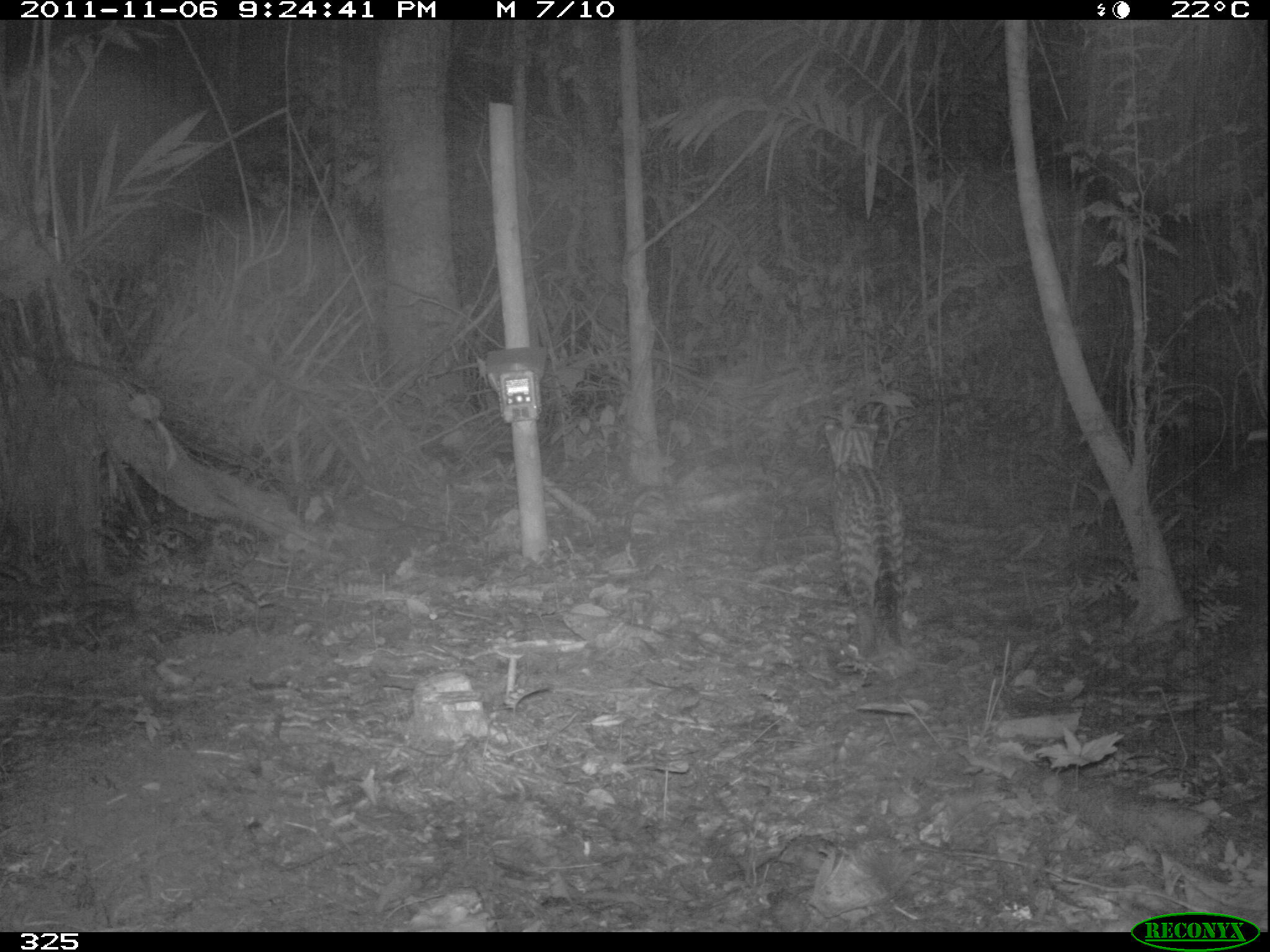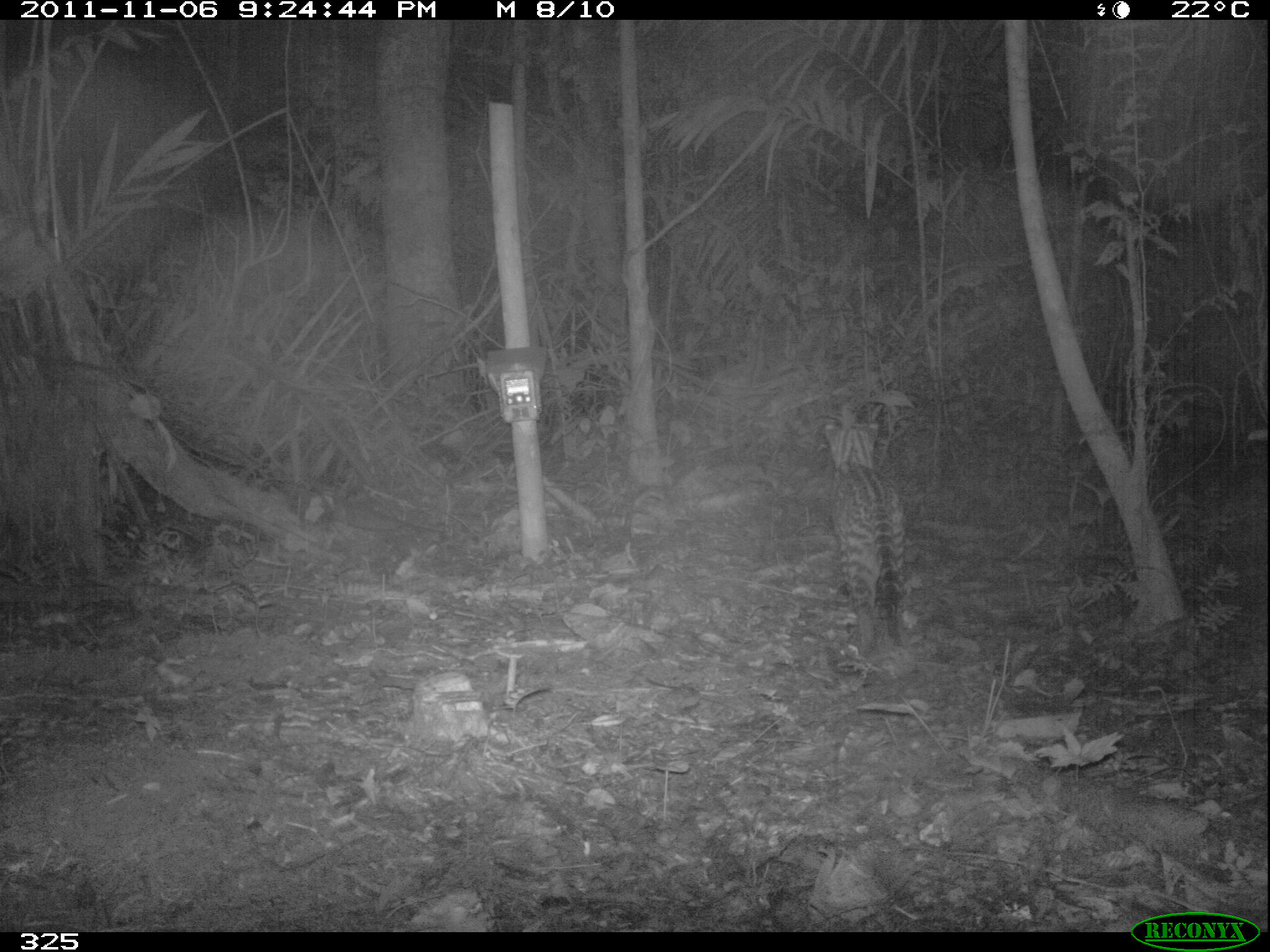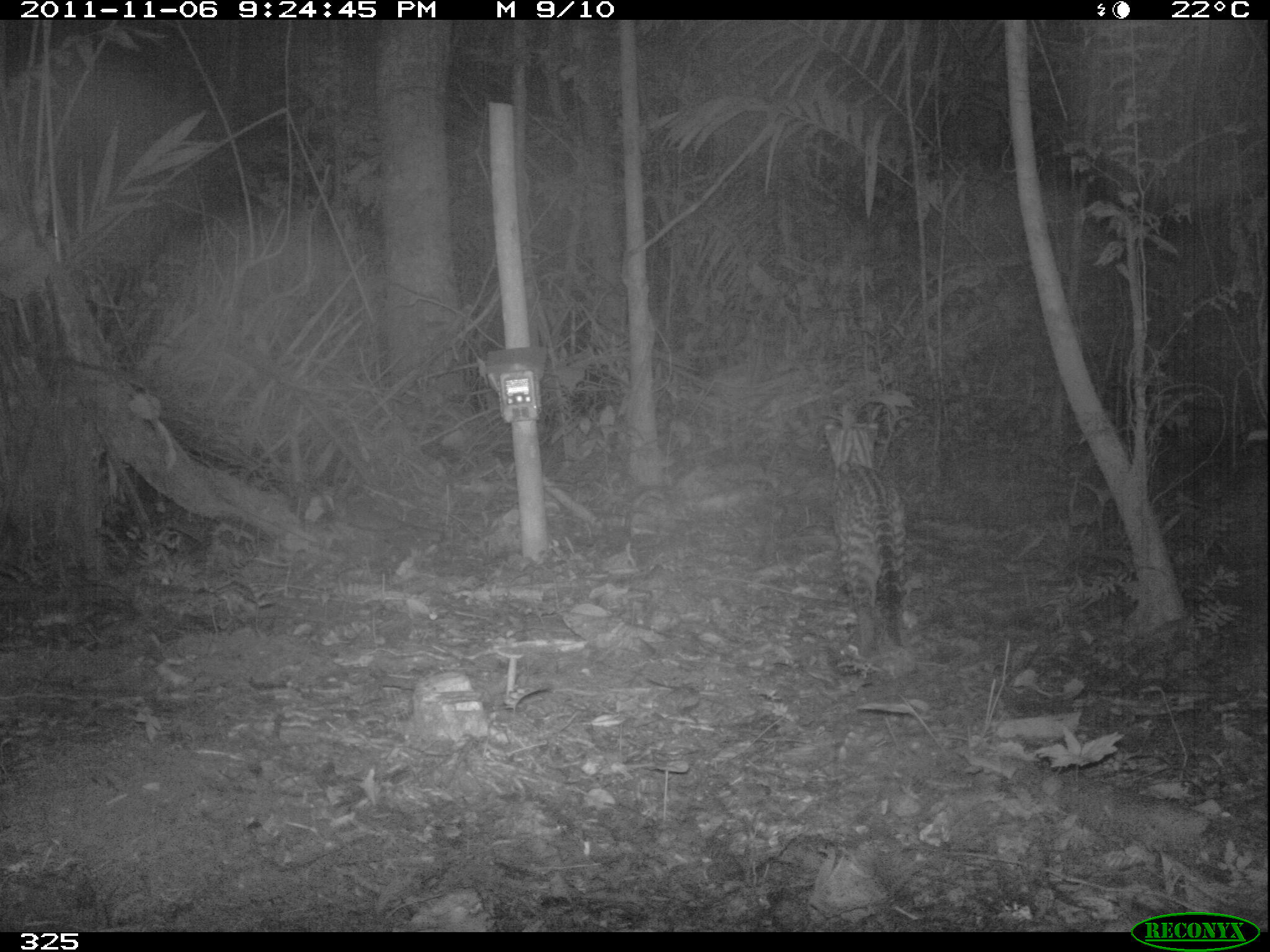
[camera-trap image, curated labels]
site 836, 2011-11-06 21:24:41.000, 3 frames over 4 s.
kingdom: Animalia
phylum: Chordata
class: Mammalia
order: Carnivora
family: Felidae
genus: Leopardus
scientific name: Leopardus pardalis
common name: ocelot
Leopardus pardalis (ocelot).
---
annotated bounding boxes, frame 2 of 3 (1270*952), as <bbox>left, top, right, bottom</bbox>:
leopardus pardalis: <bbox>819, 417, 901, 661</bbox>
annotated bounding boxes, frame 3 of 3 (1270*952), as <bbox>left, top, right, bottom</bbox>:
leopardus pardalis: <bbox>820, 419, 907, 667</bbox>